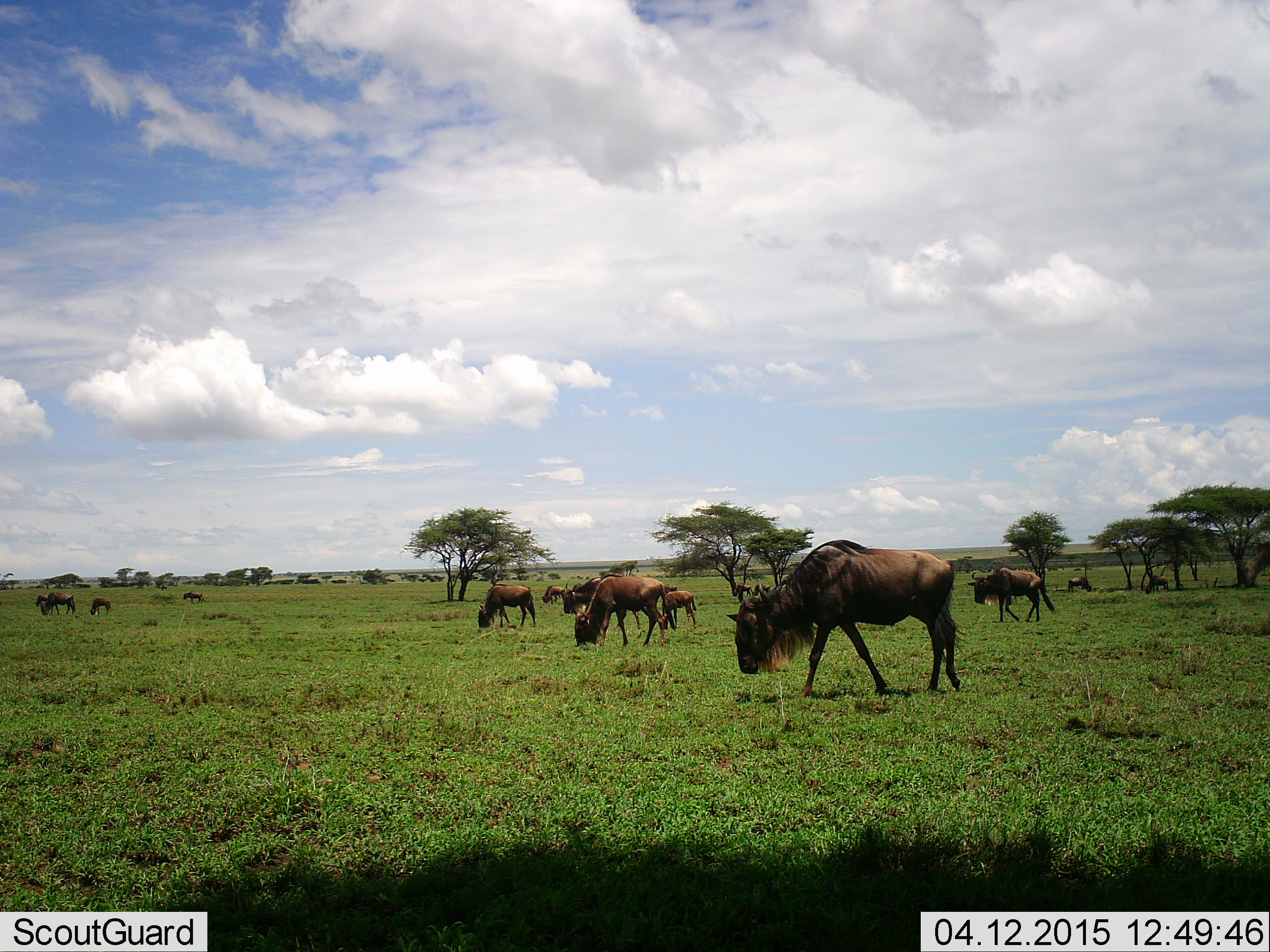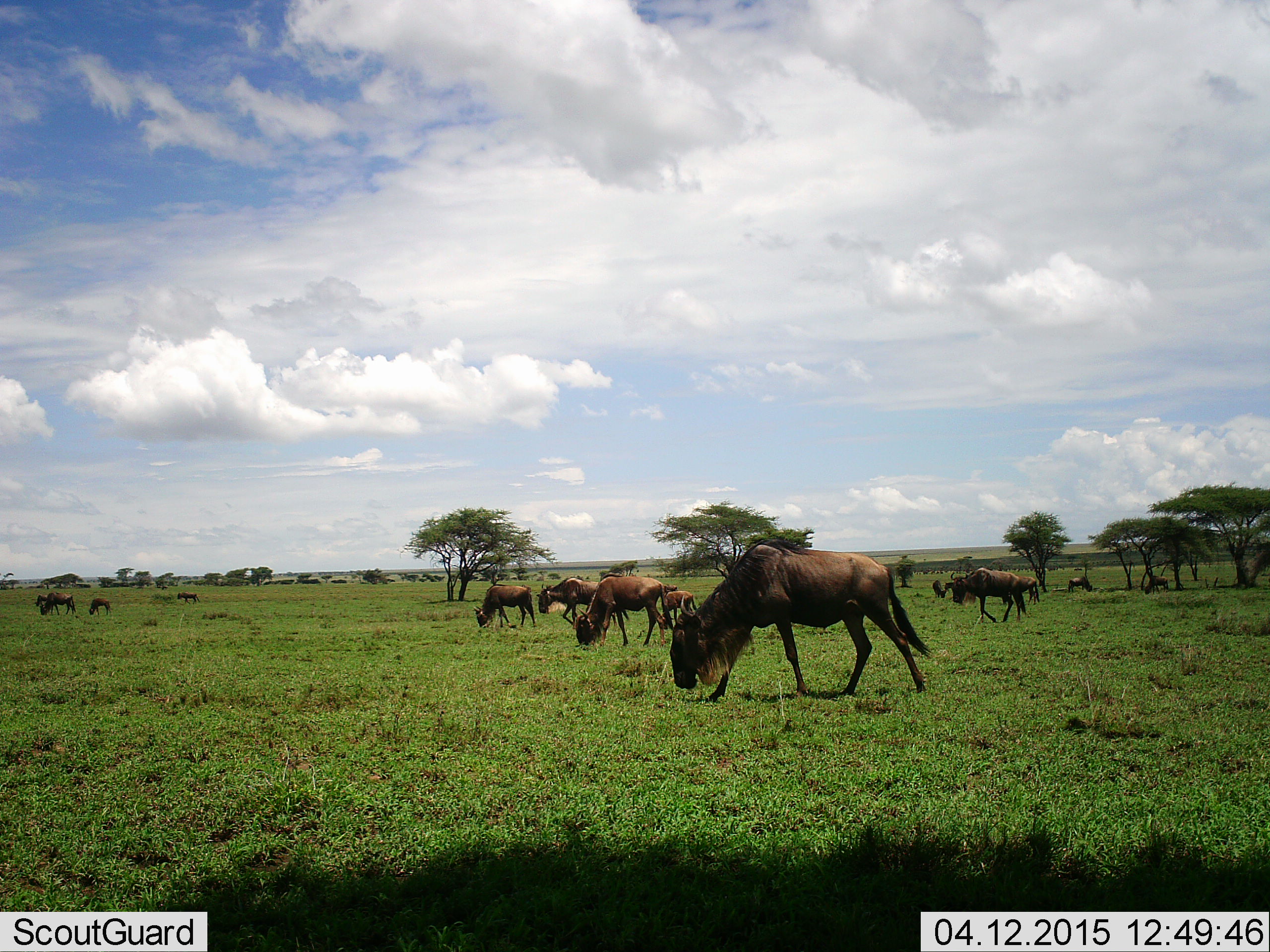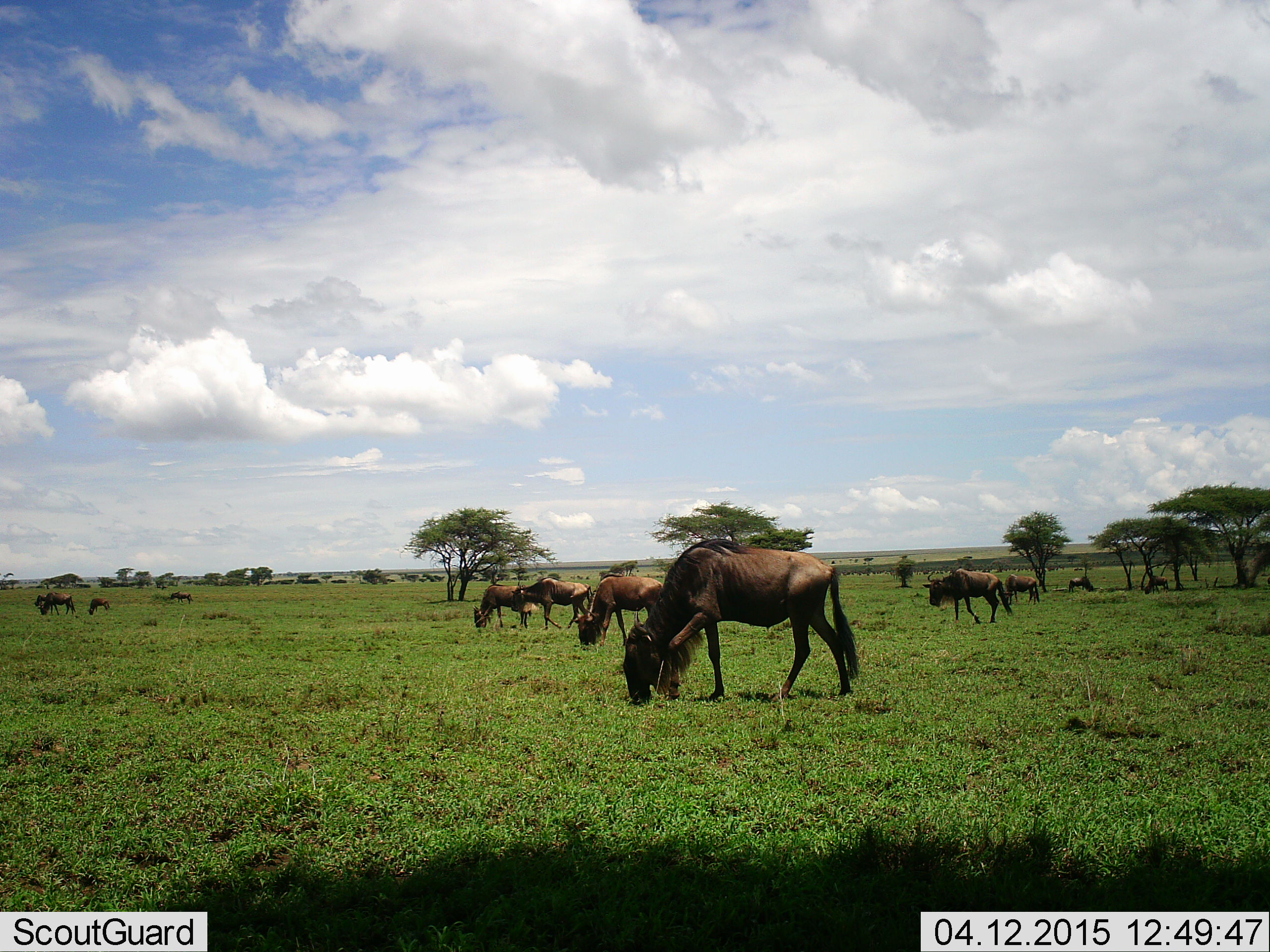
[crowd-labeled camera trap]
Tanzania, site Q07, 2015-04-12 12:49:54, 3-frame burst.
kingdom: Animalia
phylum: Chordata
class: Mammalia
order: Artiodactyla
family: Bovidae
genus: Connochaetes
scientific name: Connochaetes taurinus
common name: blue wildebeest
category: wildebeest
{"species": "wildebeest (blue wildebeest) (Connochaetes taurinus)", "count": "11-50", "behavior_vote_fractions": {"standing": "40%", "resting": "0%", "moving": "80%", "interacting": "0%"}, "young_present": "50%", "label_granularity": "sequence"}